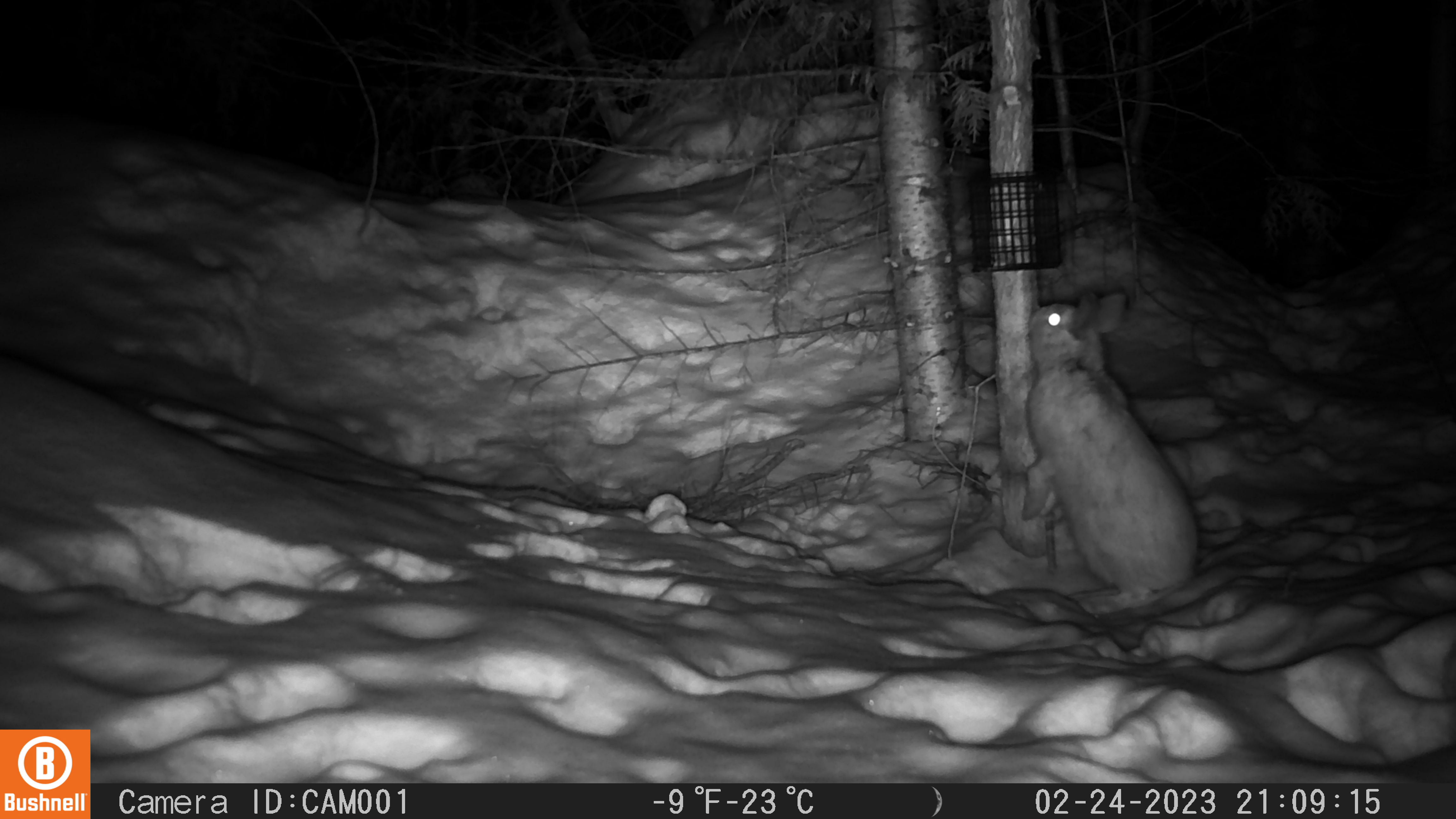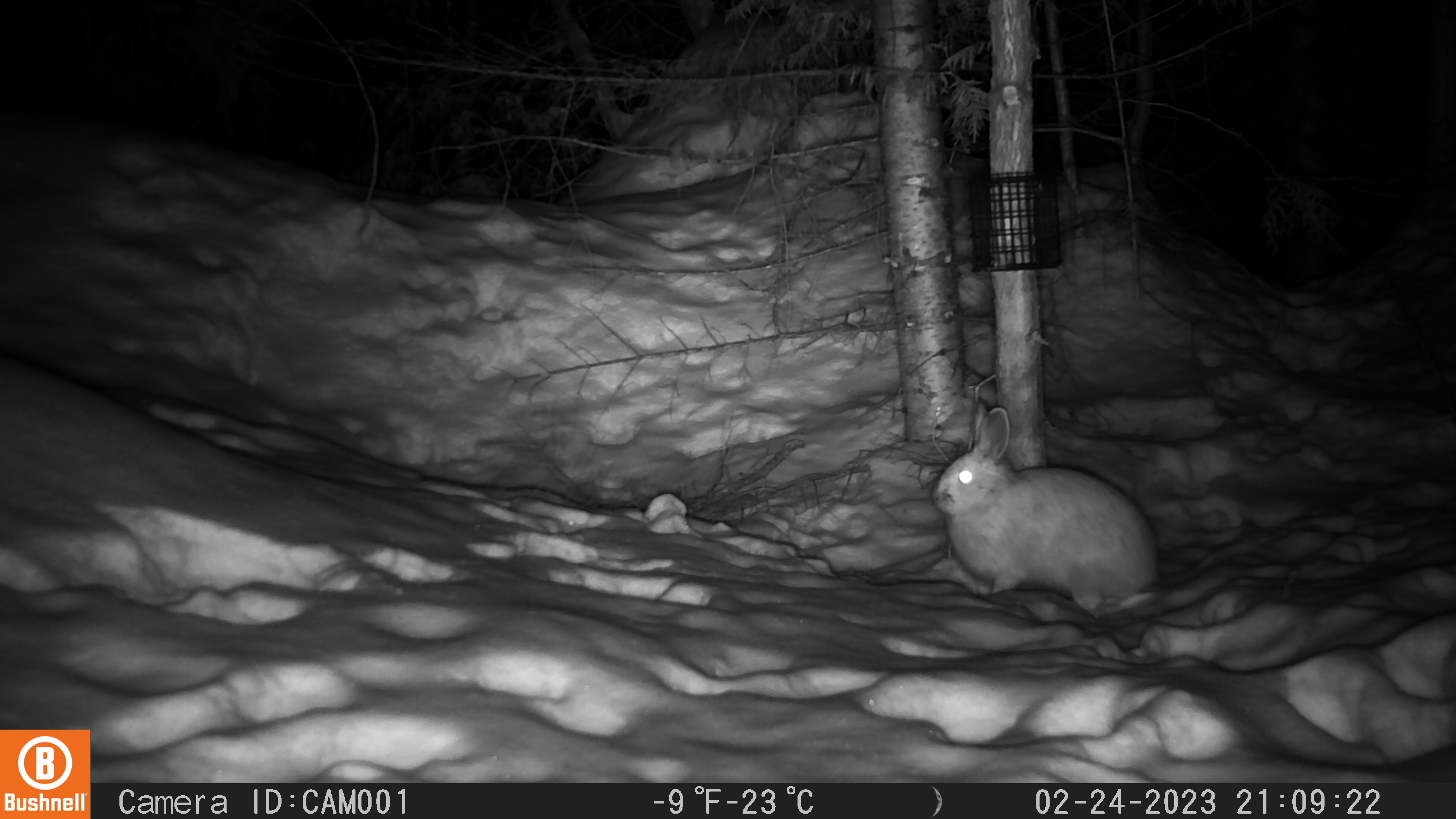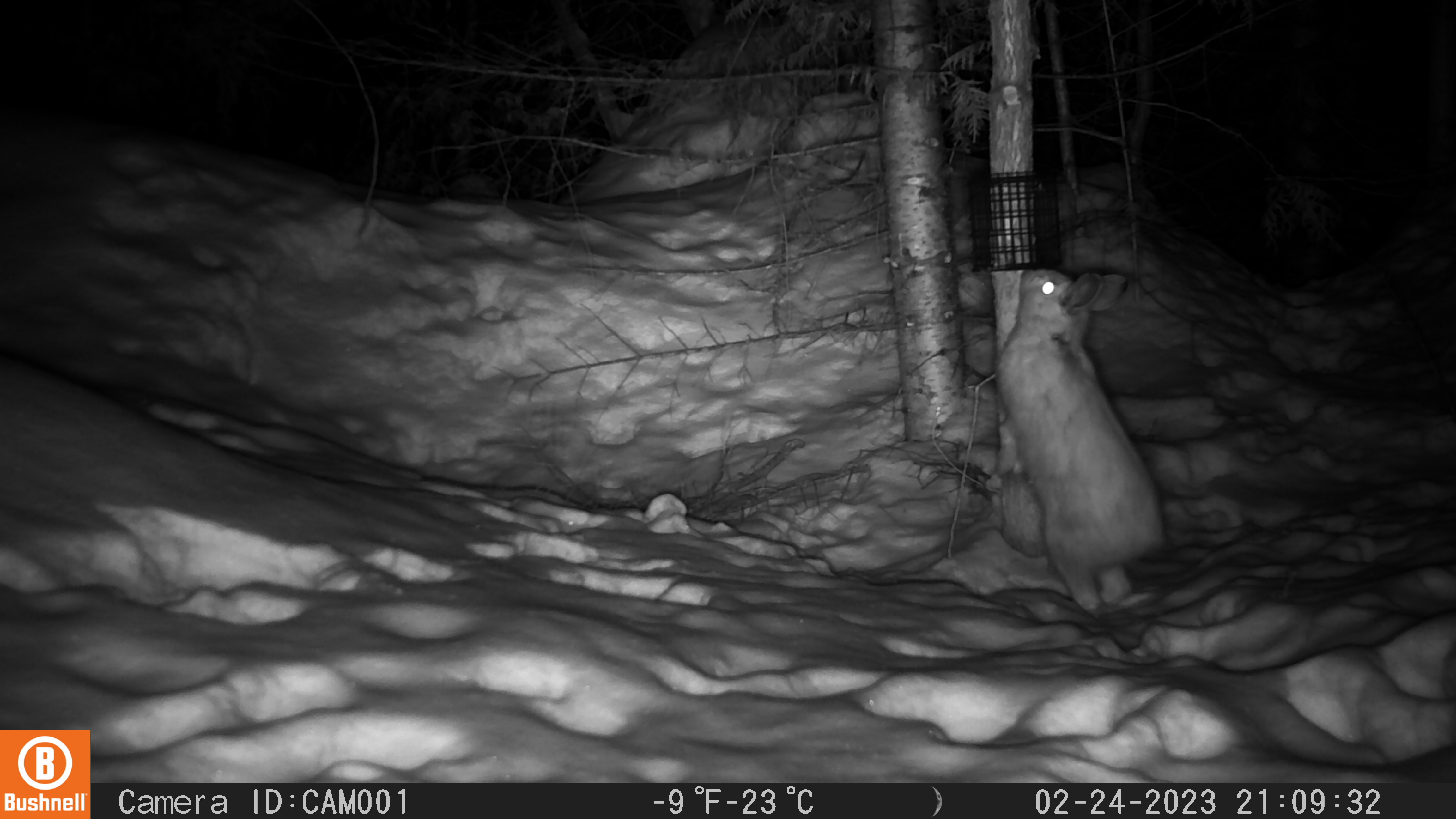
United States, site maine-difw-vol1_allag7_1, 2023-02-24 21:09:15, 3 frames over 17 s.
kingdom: Animalia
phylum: Chordata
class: Mammalia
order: Lagomorpha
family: Leporidae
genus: Lepus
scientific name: Lepus americanus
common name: snowshoe hare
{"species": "snowshoe hare (Lepus americanus)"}